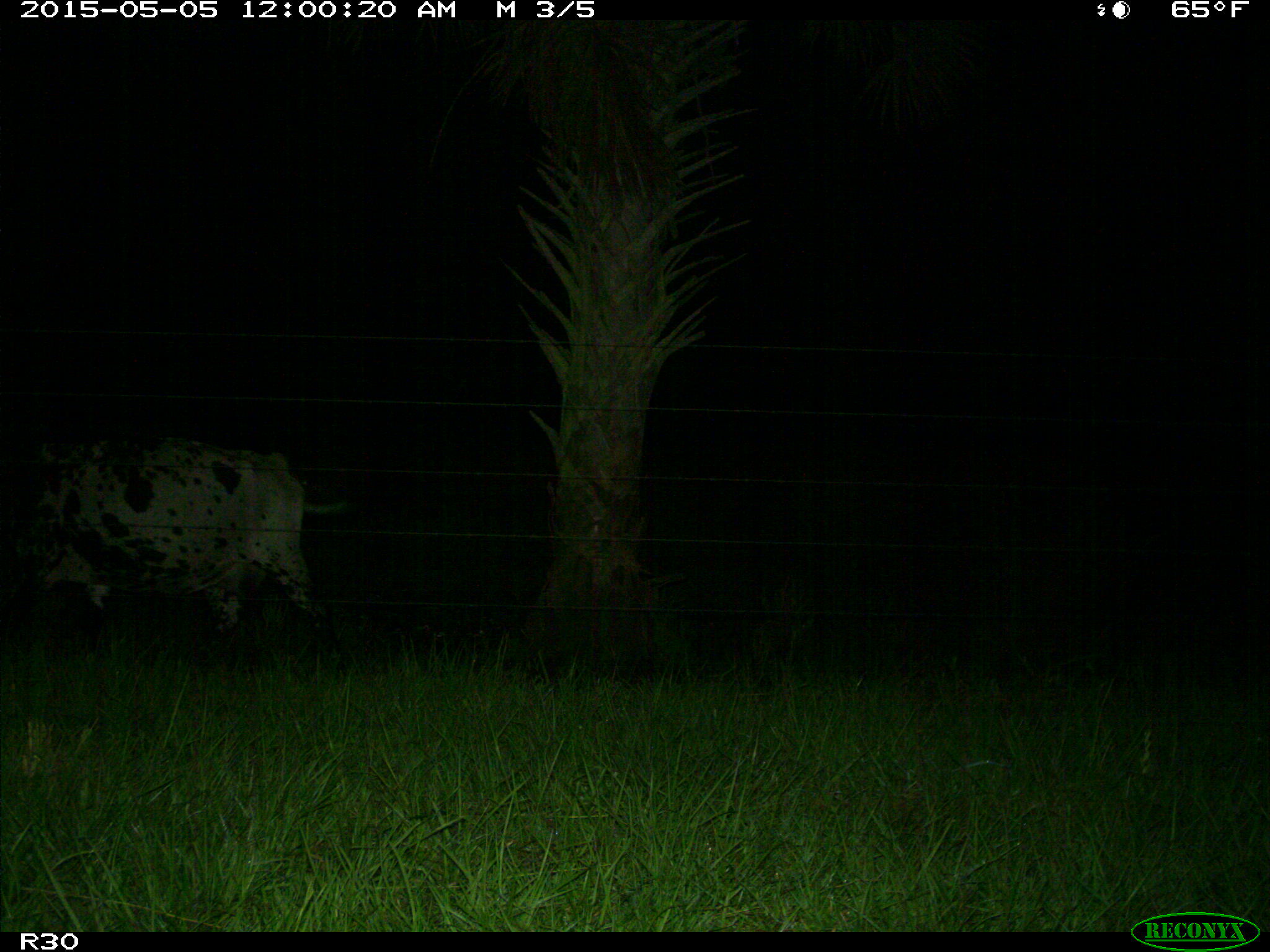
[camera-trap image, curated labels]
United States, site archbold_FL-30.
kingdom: Animalia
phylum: Chordata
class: Mammalia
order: Artiodactyla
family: Bovidae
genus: Bos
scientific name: Bos taurus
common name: domestic cow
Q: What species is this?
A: Bos taurus (domestic cow).